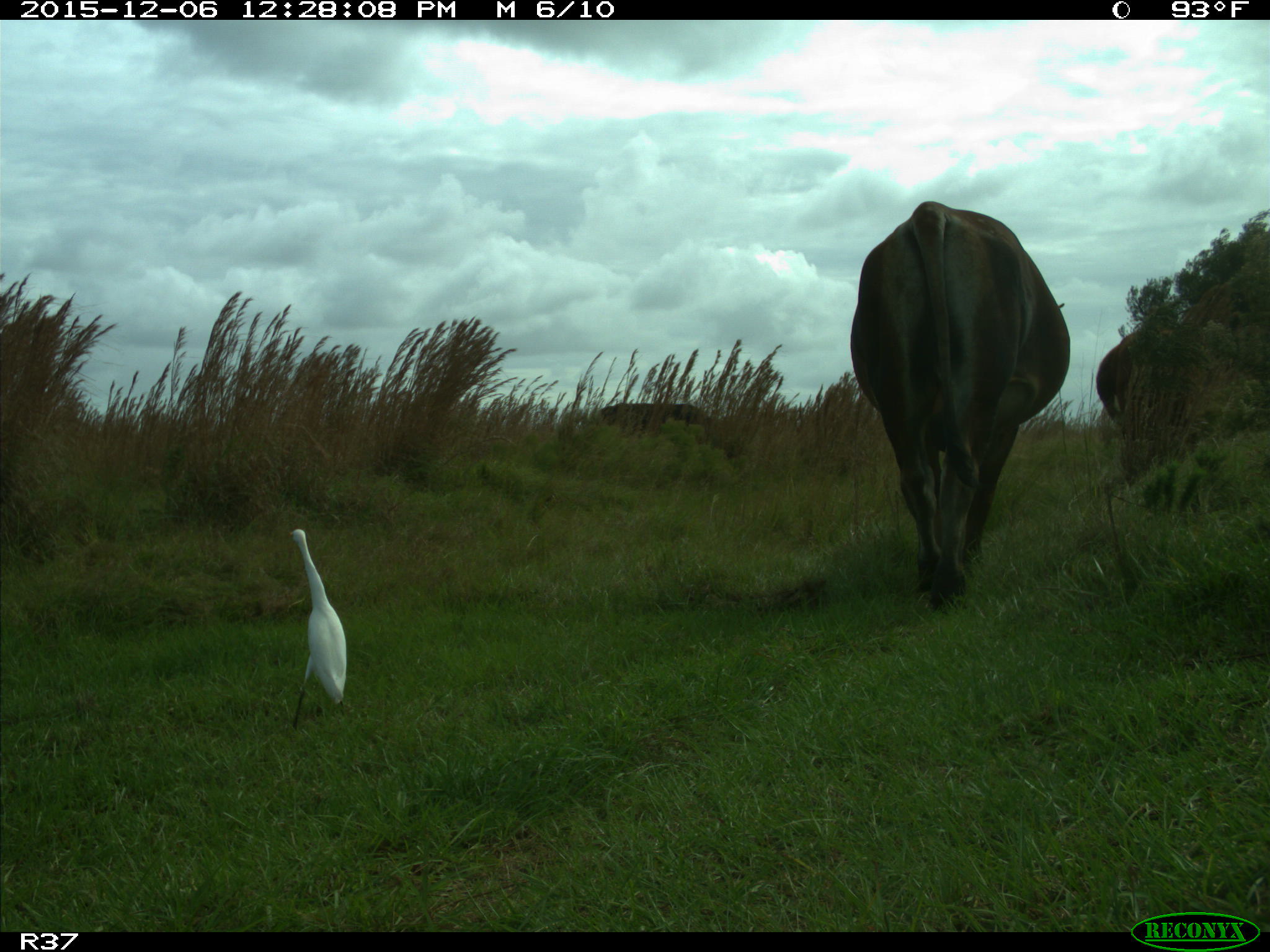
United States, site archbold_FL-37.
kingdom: Animalia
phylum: Chordata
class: Mammalia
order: Artiodactyla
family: Bovidae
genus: Bos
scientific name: Bos taurus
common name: domestic cow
Bos taurus (domestic cow).